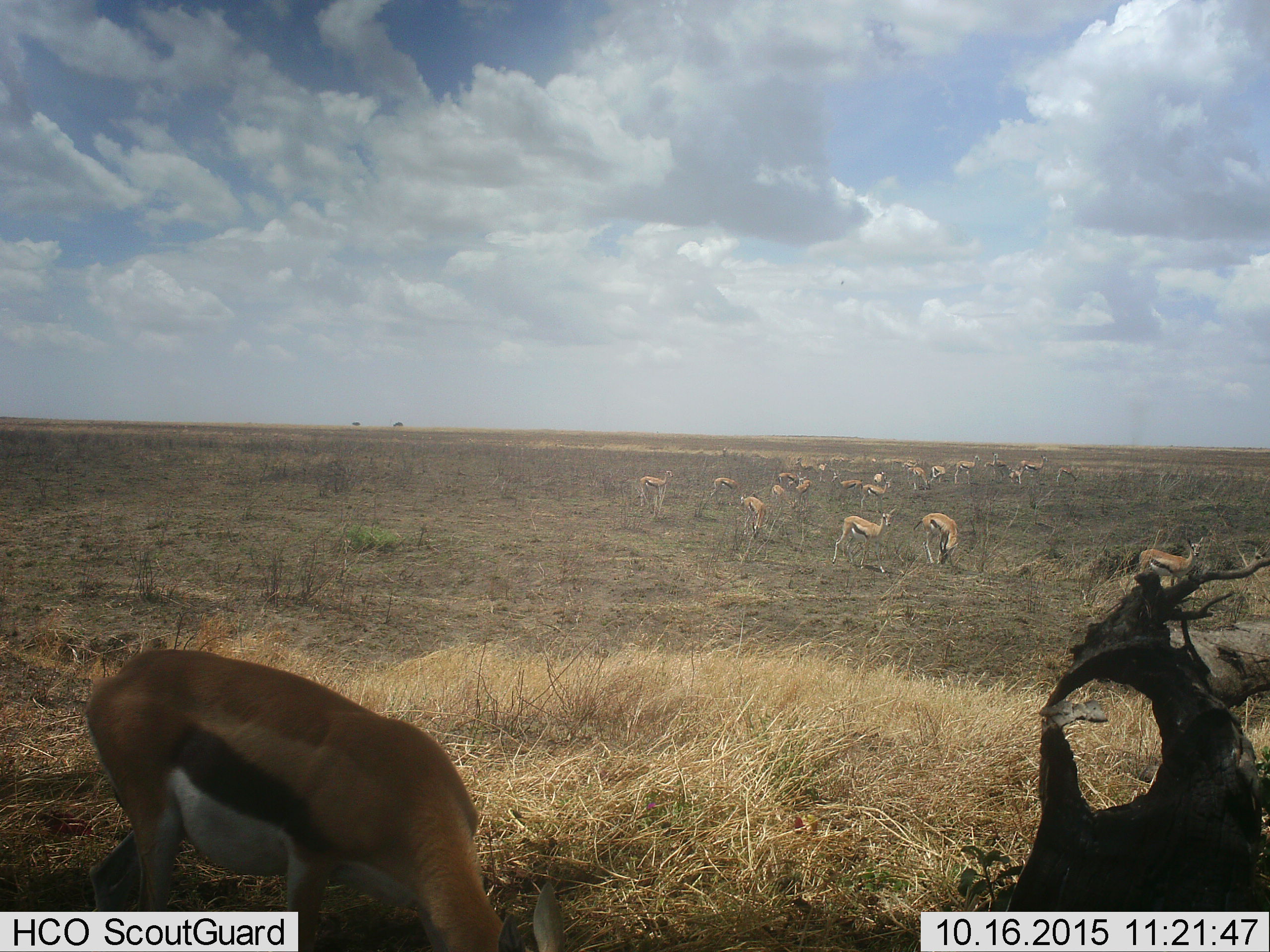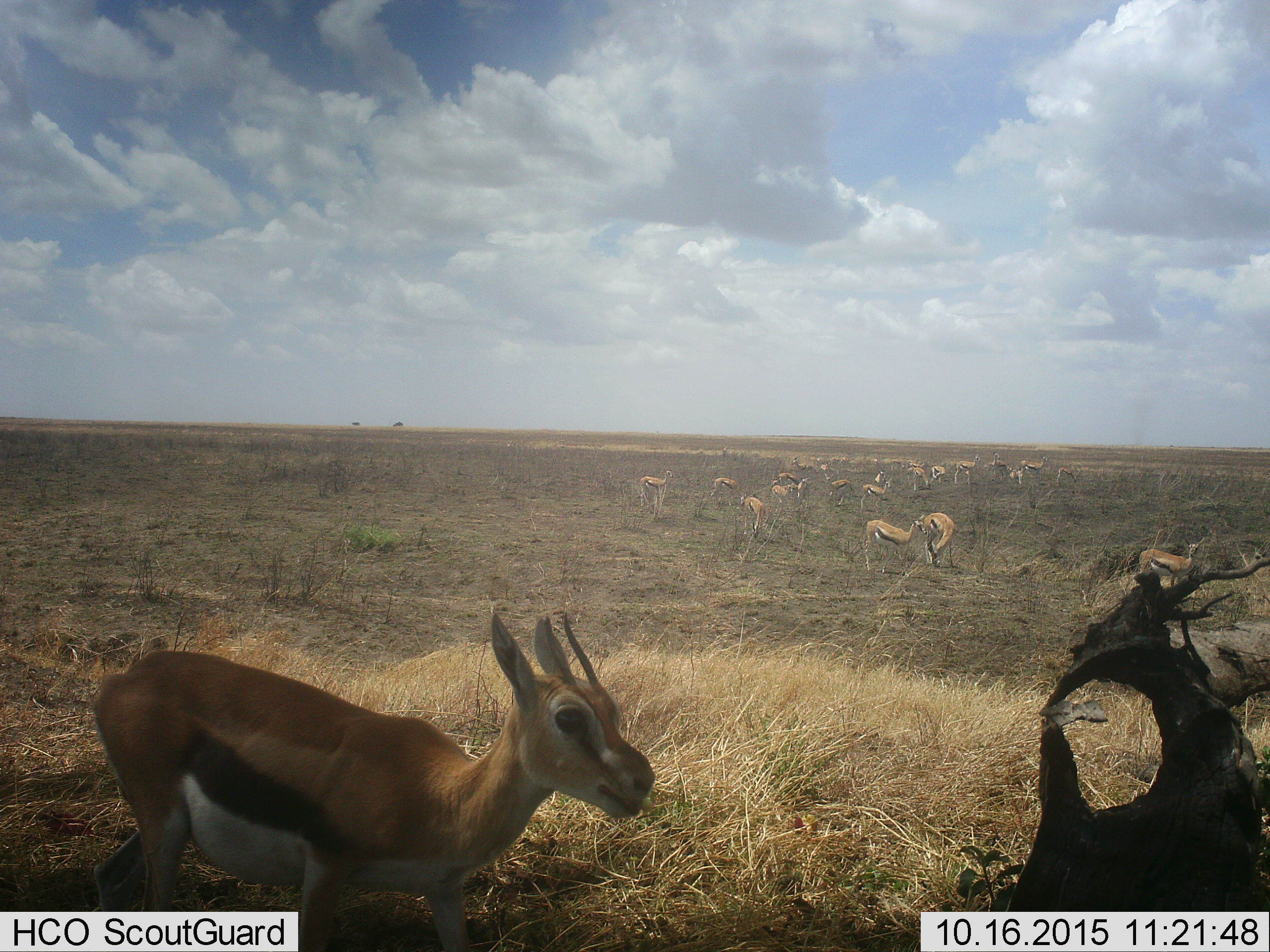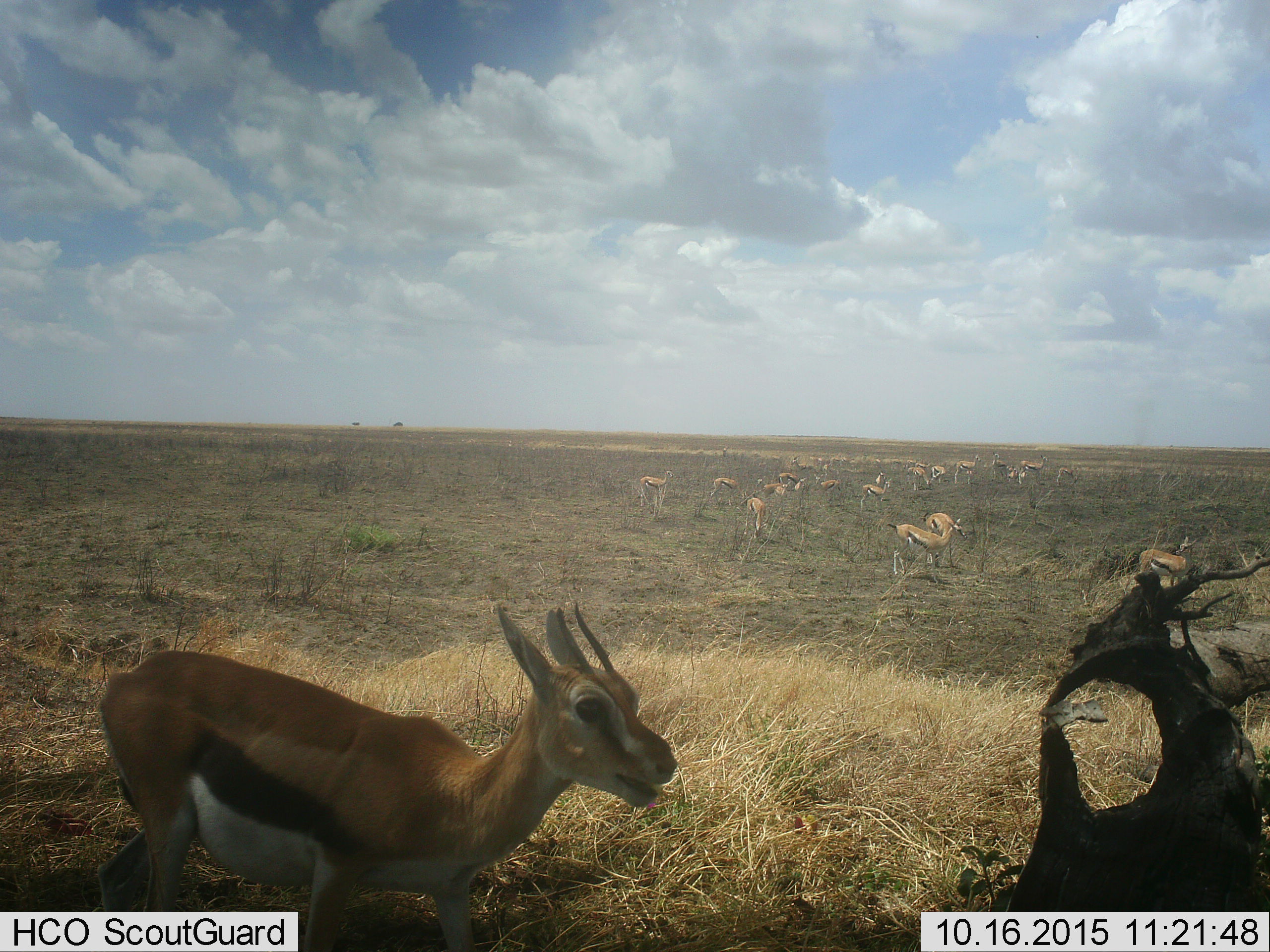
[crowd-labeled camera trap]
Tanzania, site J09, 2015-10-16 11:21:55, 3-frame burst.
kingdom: Animalia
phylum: Chordata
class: Mammalia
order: Artiodactyla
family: Bovidae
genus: Eudorcas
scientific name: Eudorcas thomsonii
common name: thomson's gazelle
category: gazellethomsons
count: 11-50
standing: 90%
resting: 0%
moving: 30%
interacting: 0%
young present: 20%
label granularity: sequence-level